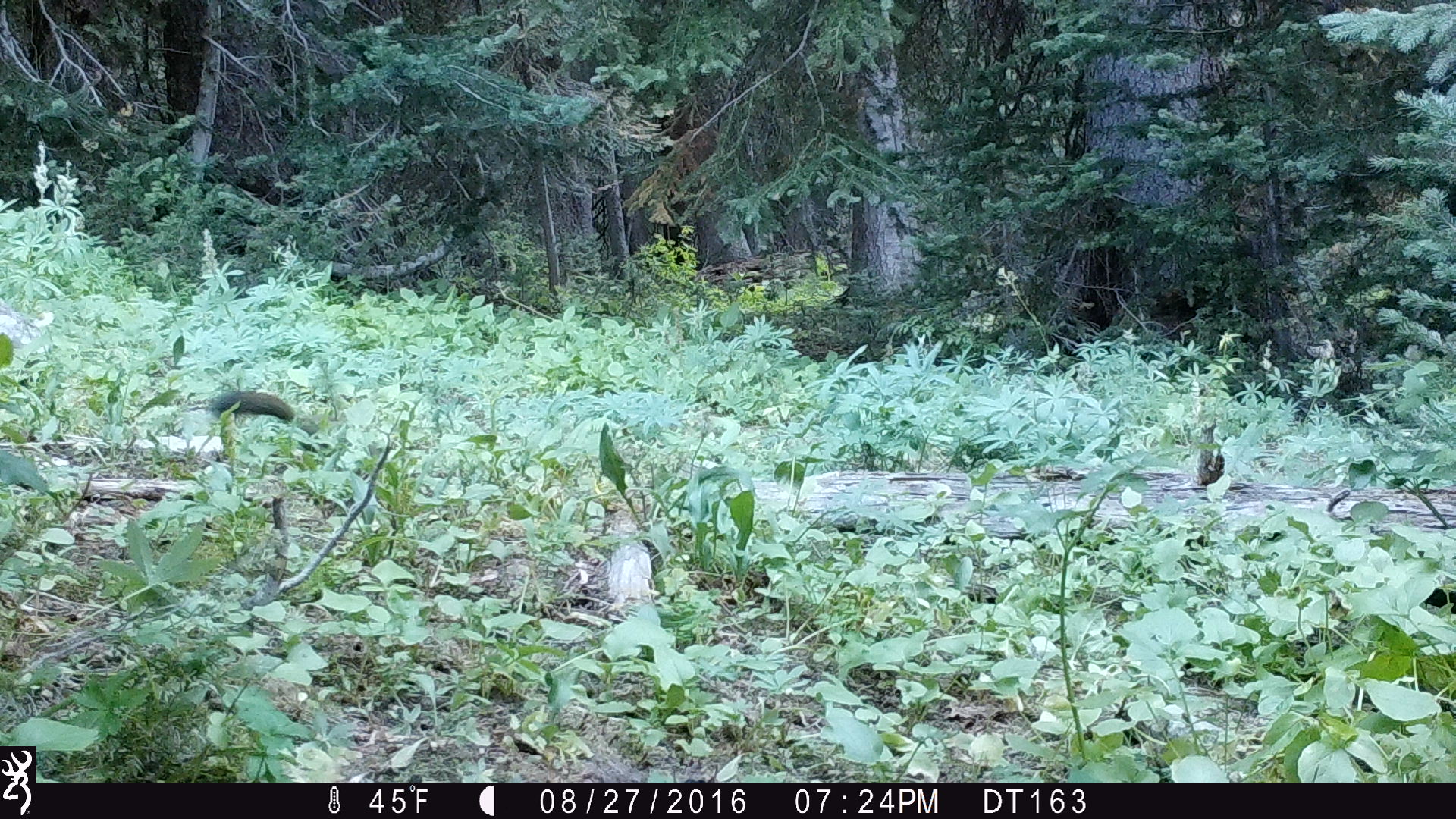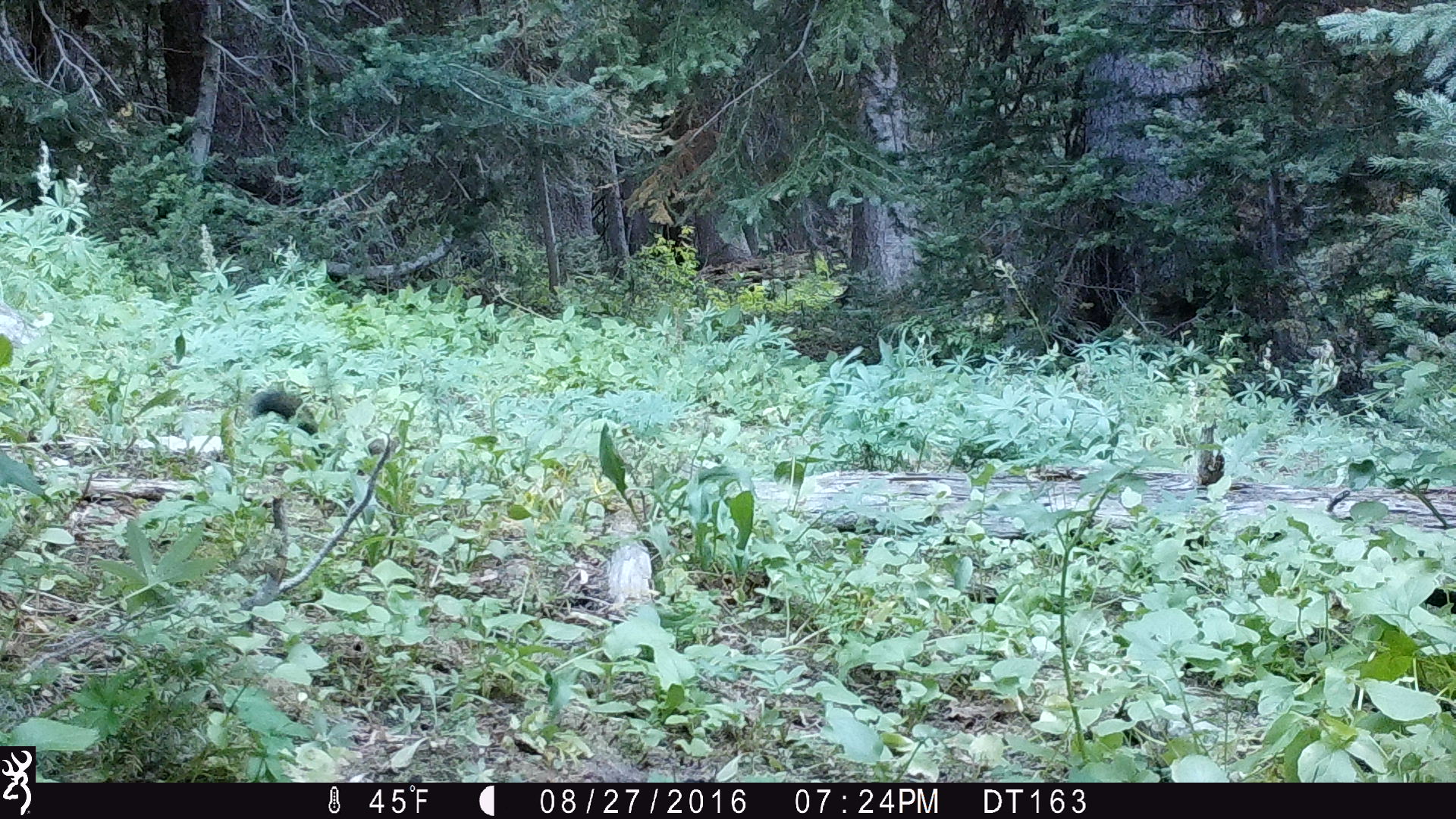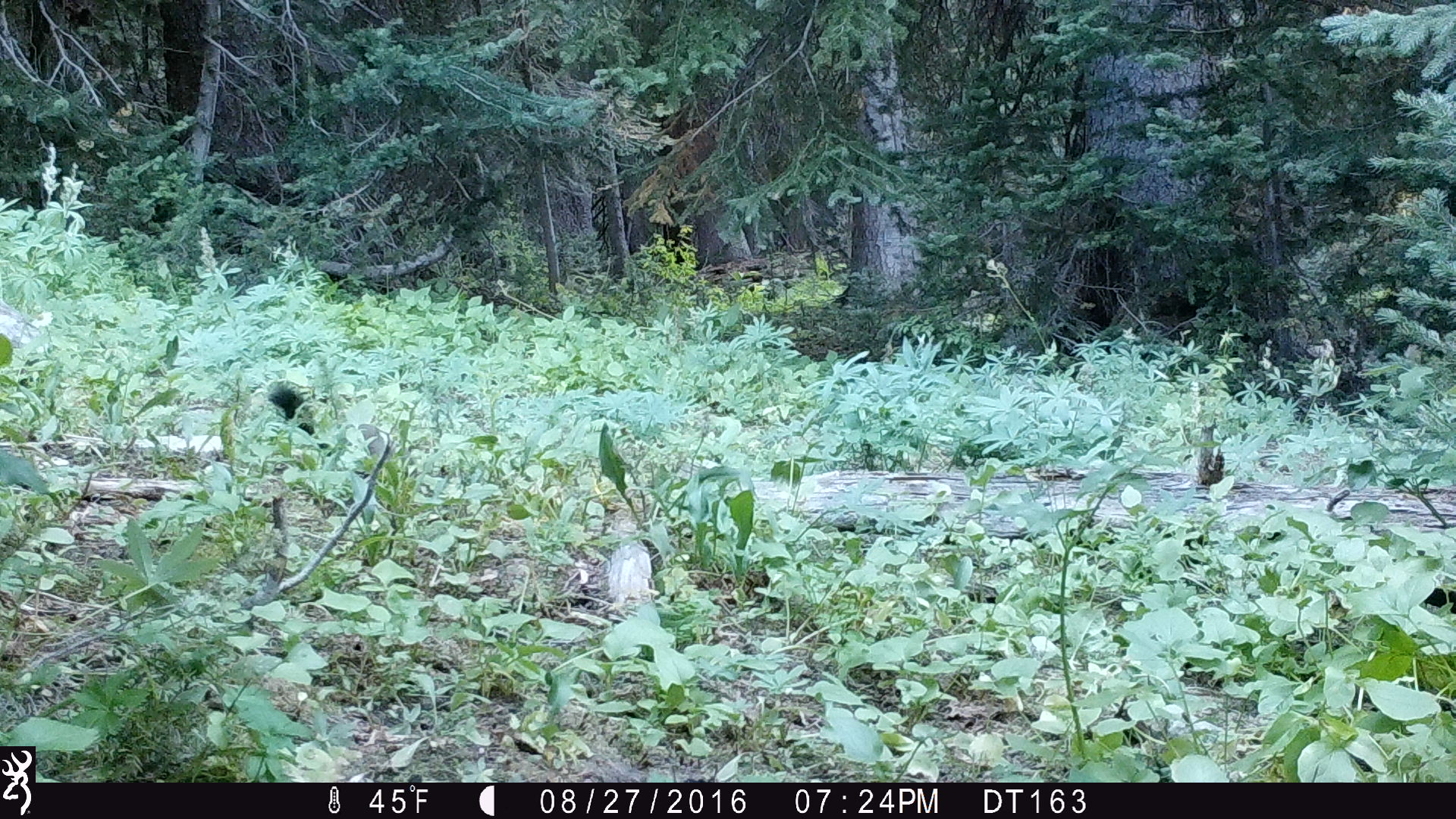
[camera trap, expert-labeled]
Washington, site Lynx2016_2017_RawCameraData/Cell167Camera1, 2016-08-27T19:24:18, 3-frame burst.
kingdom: Animalia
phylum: Chordata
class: Mammalia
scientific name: Mammalia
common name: small mammal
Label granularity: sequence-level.